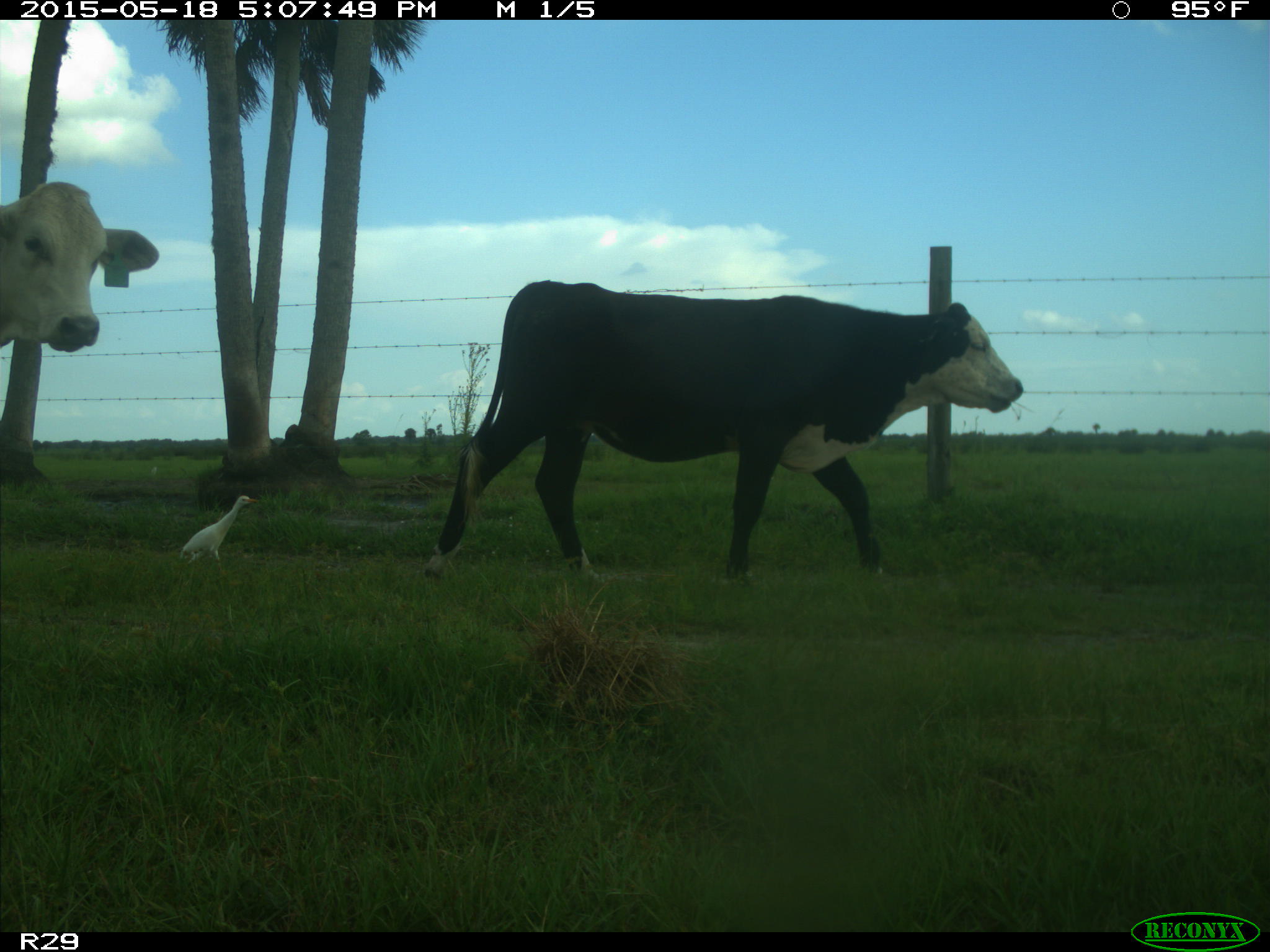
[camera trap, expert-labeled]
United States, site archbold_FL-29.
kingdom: Animalia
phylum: Chordata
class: Mammalia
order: Artiodactyla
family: Bovidae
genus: Bos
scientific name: Bos taurus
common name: domestic cow